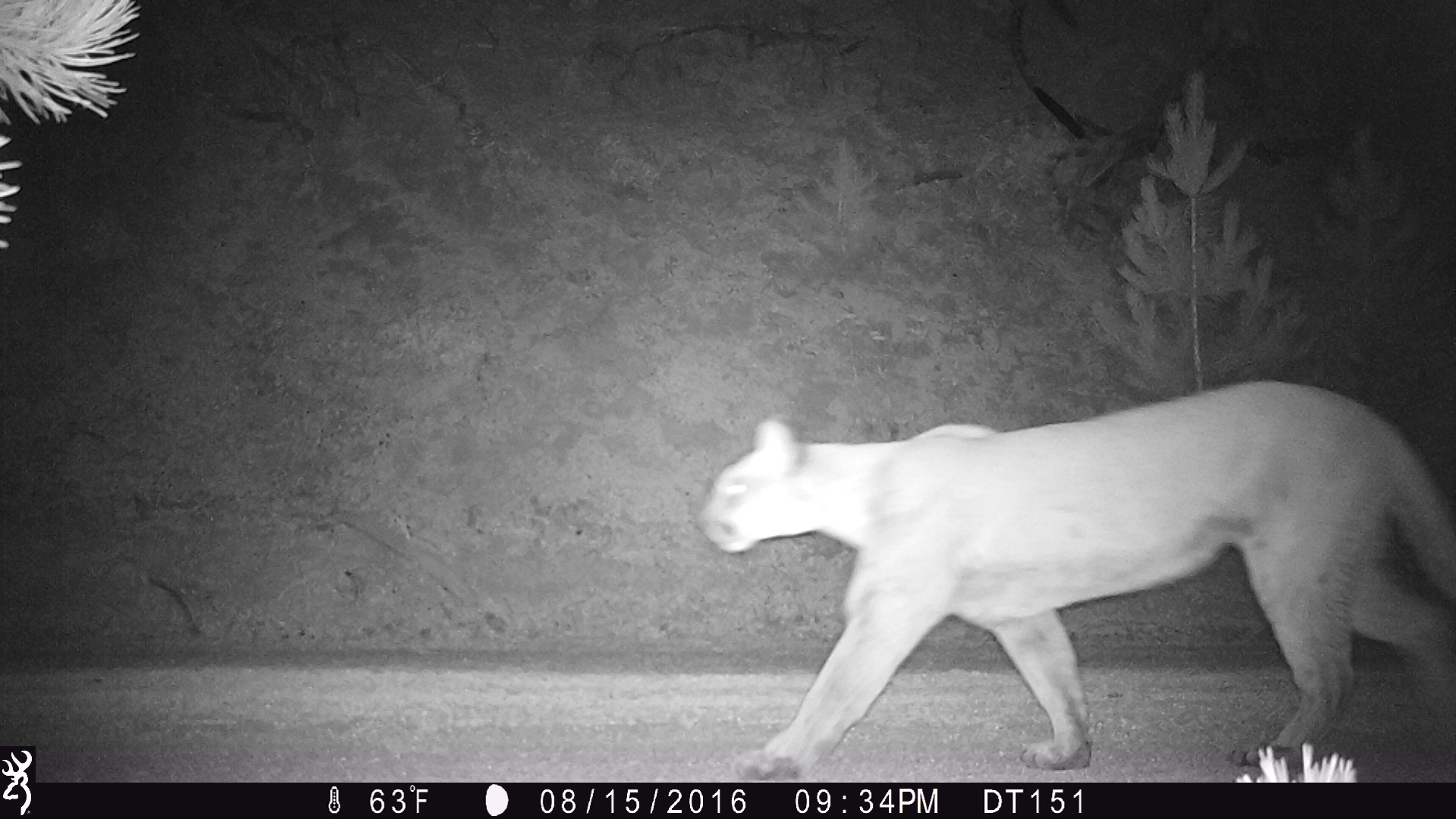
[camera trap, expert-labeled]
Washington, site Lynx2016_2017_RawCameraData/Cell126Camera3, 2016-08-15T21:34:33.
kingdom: Animalia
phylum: Chordata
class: Mammalia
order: Carnivora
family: Felidae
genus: Puma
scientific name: Puma concolor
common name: mountain lion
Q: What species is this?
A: Puma concolor (mountain lion).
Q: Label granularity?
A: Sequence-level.